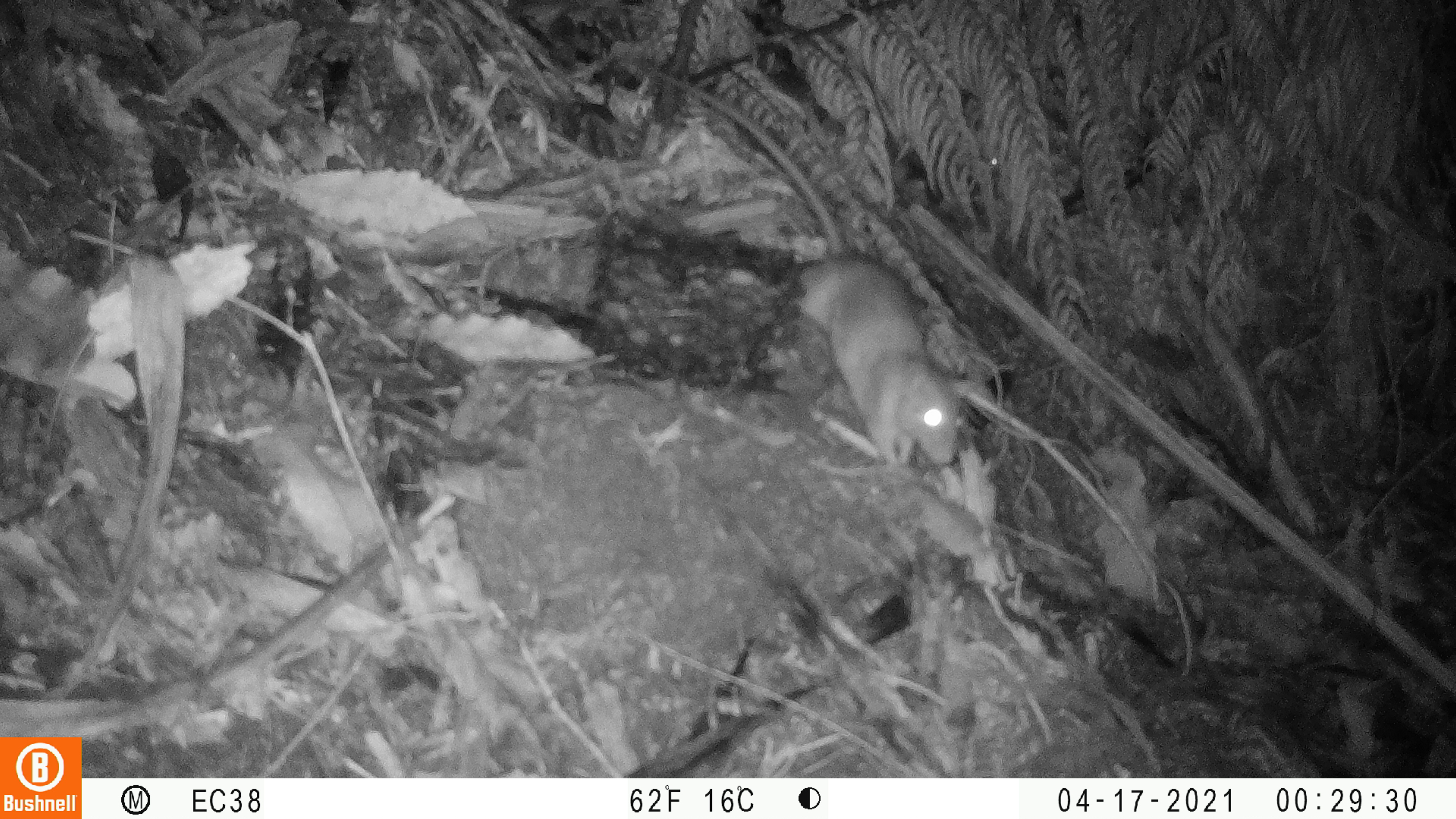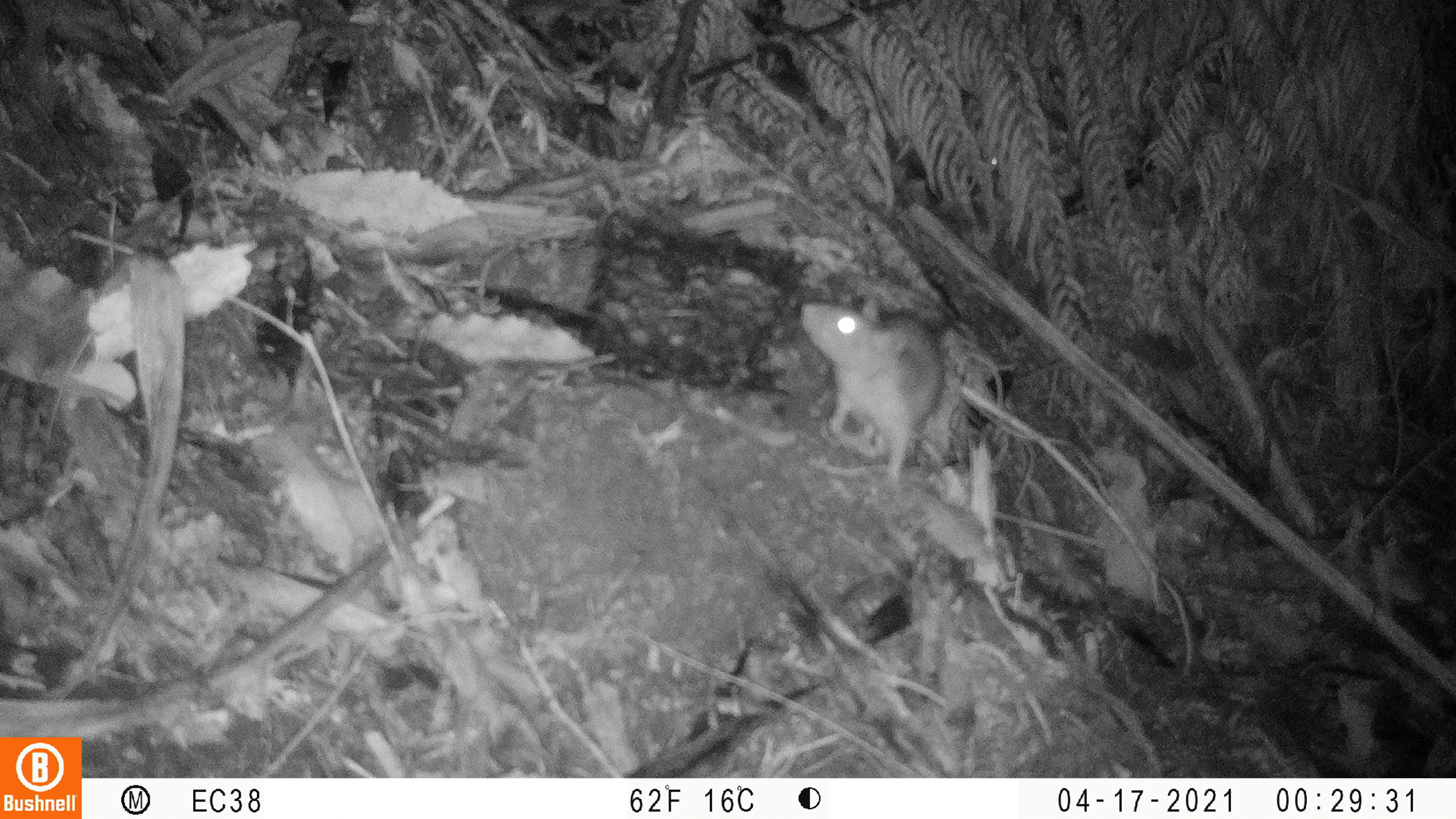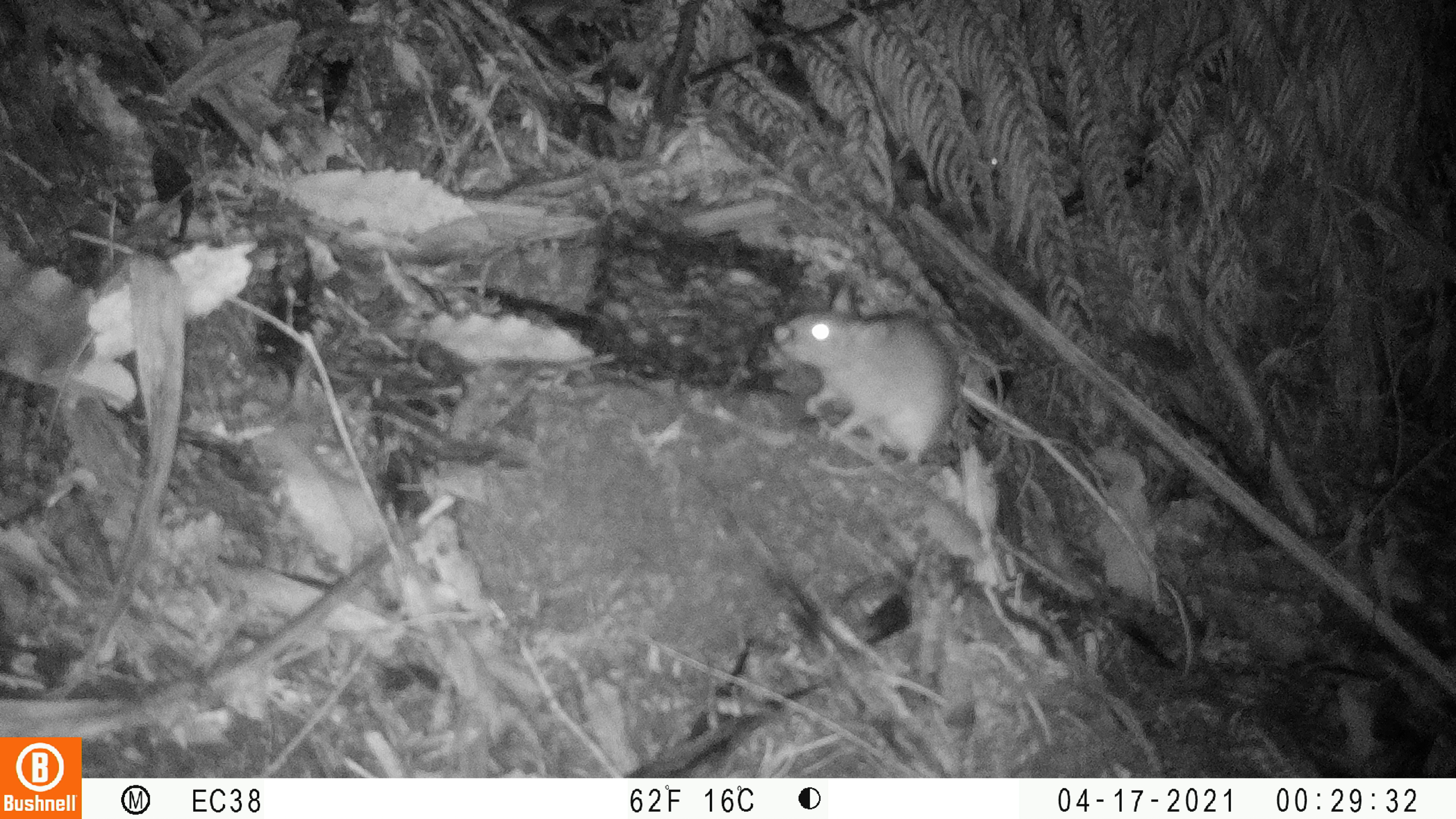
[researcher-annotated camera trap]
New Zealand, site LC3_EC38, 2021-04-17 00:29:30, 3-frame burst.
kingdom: Animalia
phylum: Chordata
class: Mammalia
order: Rodentia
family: Muridae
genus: Rattus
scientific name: Rattus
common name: rat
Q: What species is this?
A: Rat (Rattus).